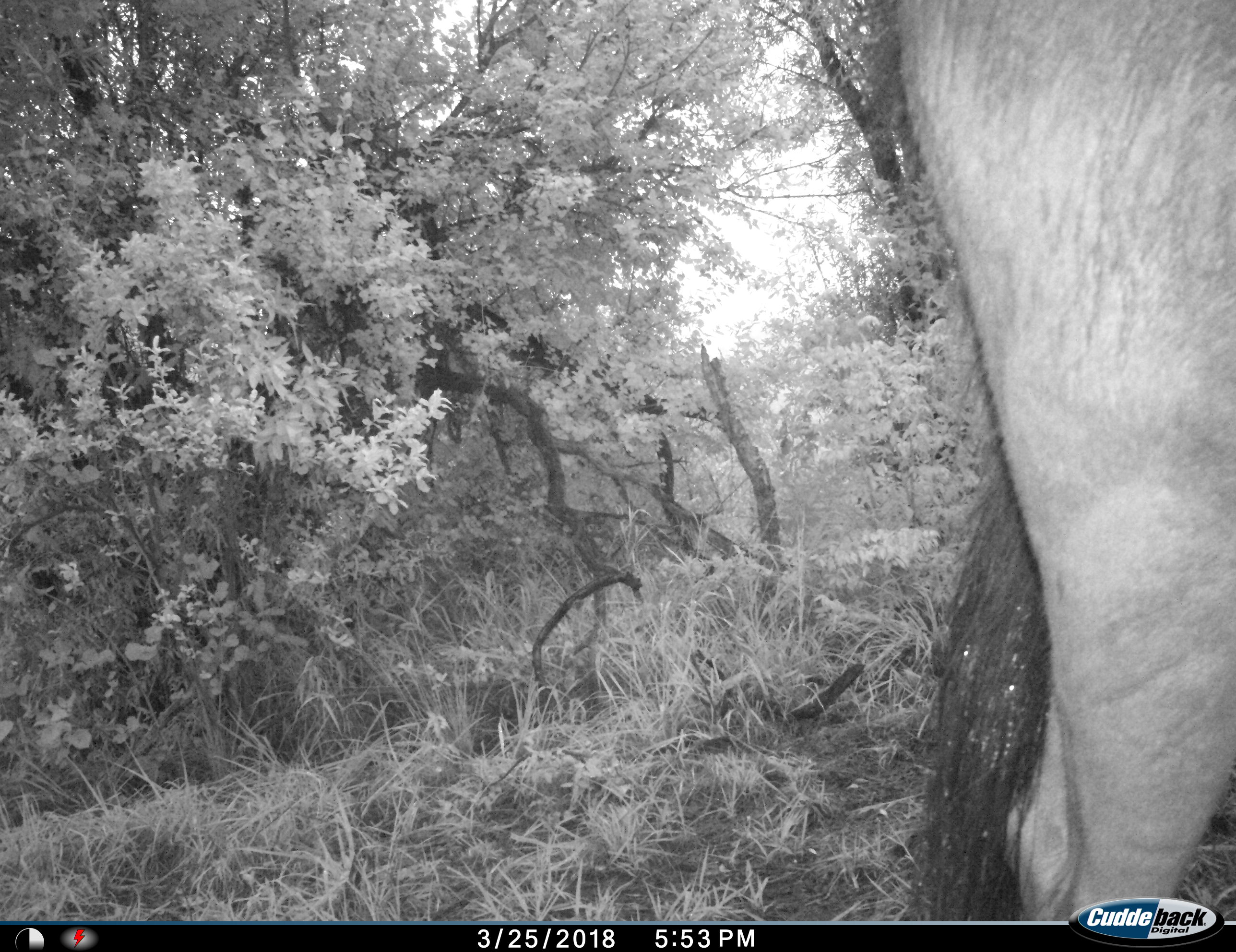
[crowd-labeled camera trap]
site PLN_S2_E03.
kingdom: Animalia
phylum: Chordata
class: Mammalia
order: Artiodactyla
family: Bovidae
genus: Connochaetes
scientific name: Connochaetes taurinus taurinus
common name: blue wildebeest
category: wildebeestblue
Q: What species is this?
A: Wildebeestblue (blue wildebeest) (Connochaetes taurinus taurinus).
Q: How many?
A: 1.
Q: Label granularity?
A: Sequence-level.